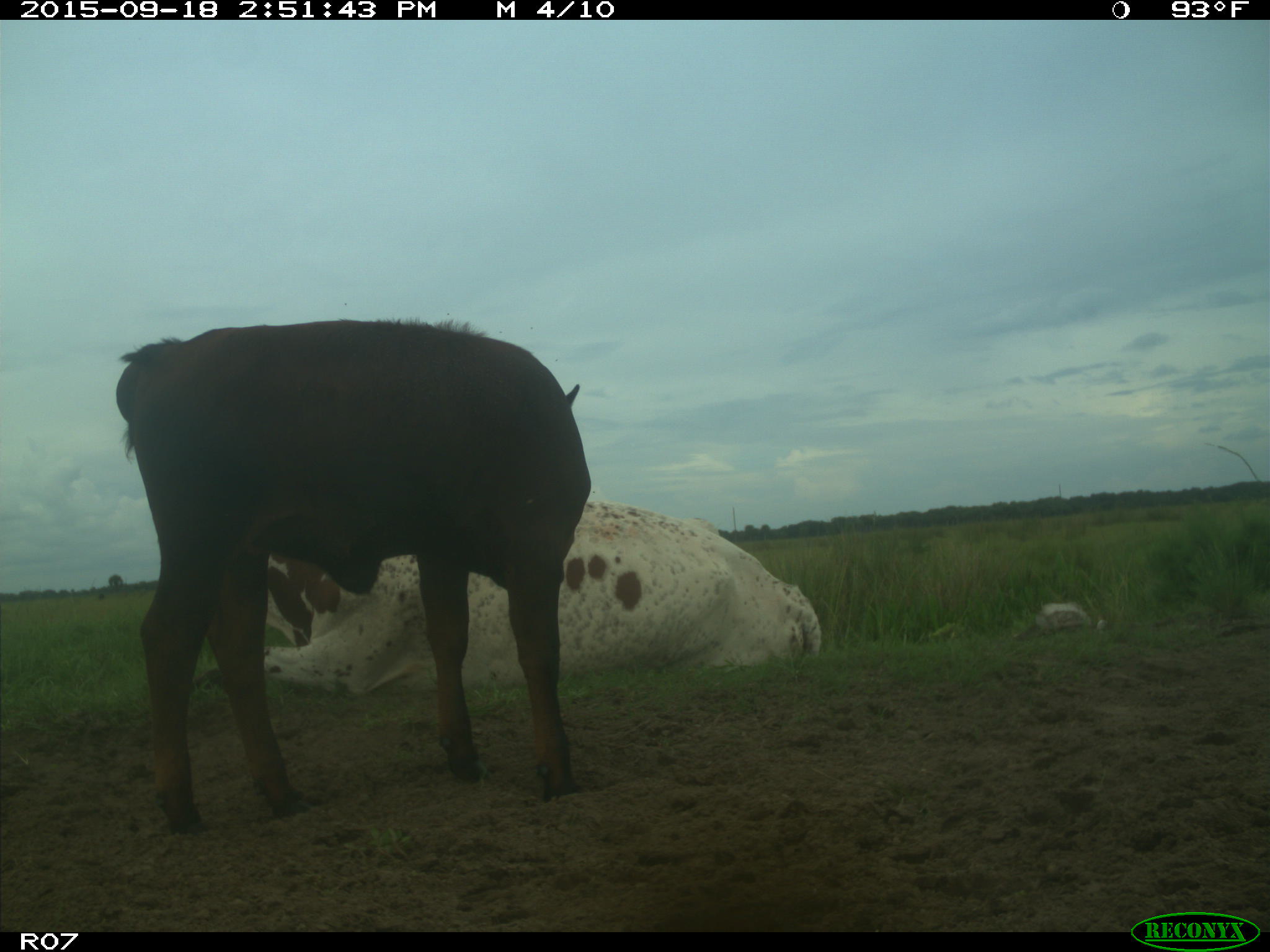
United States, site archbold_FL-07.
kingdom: Animalia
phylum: Chordata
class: Mammalia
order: Artiodactyla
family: Bovidae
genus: Bos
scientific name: Bos taurus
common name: domestic cow